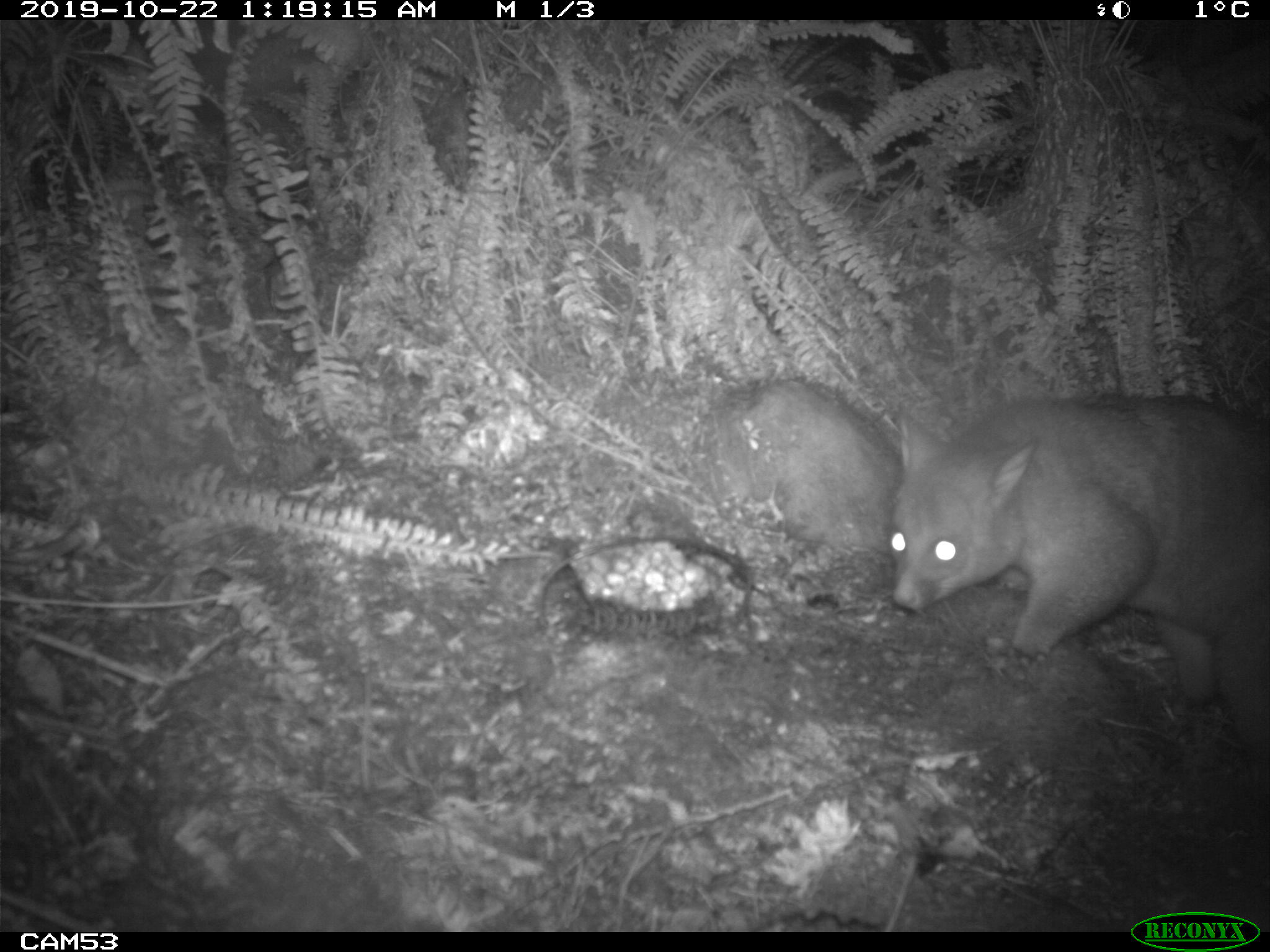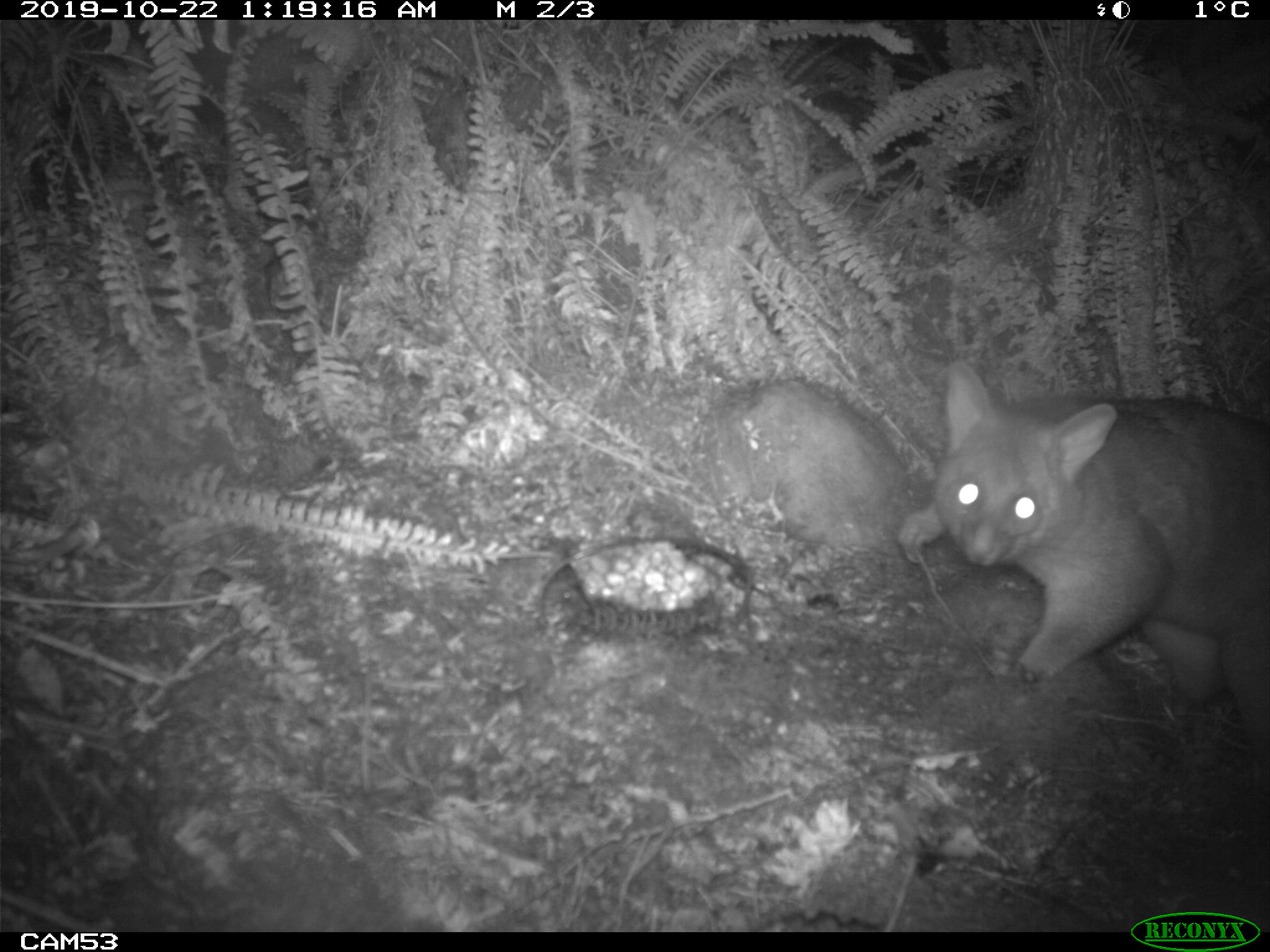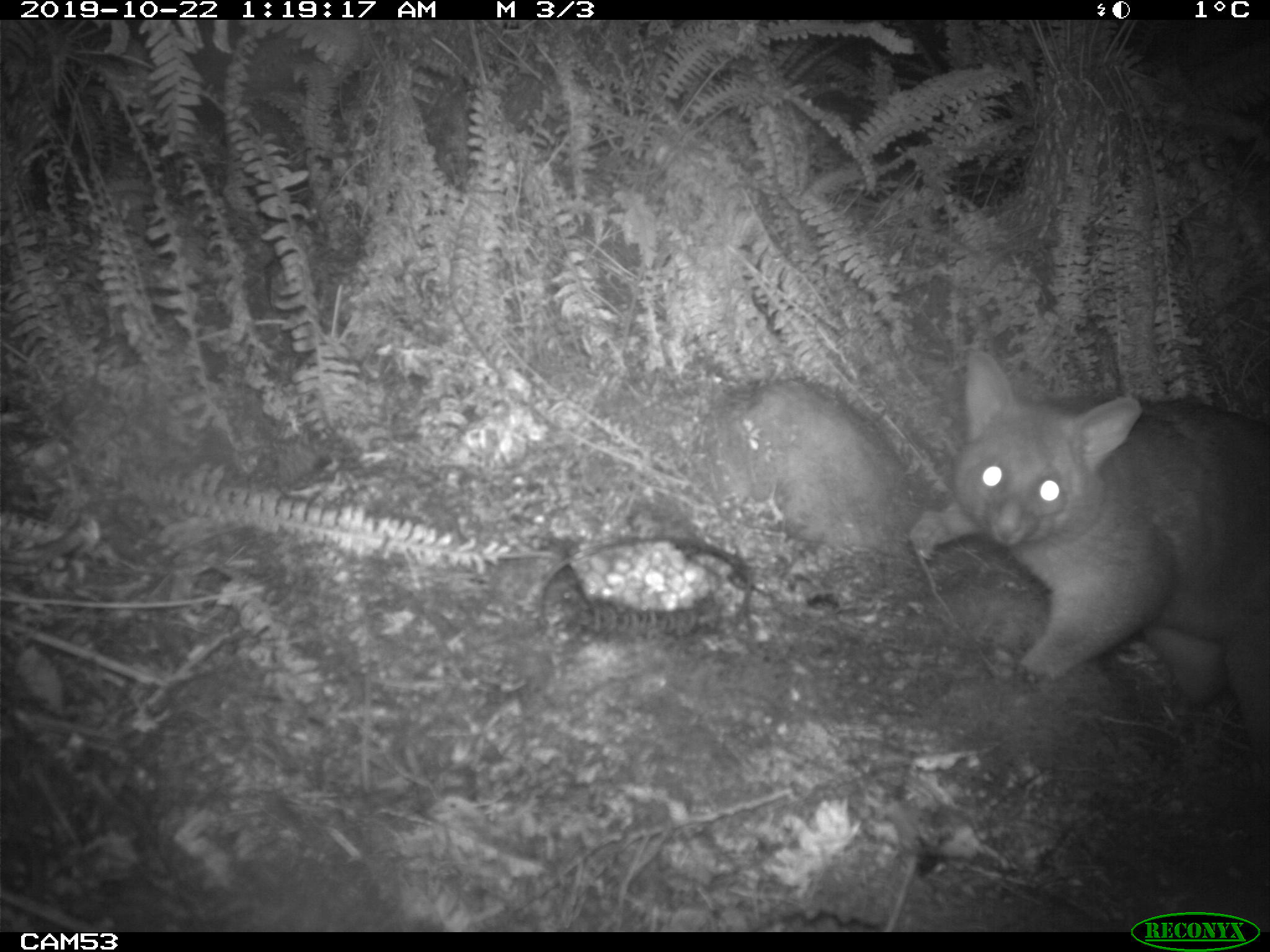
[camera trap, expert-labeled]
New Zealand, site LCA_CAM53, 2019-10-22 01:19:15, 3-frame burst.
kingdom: Animalia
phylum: Chordata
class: Mammalia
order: Diprotodontia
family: Phalangeridae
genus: Trichosurus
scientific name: Trichosurus vulpecula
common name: common brushtail possum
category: possum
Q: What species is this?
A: Possum (common brushtail possum) (Trichosurus vulpecula).